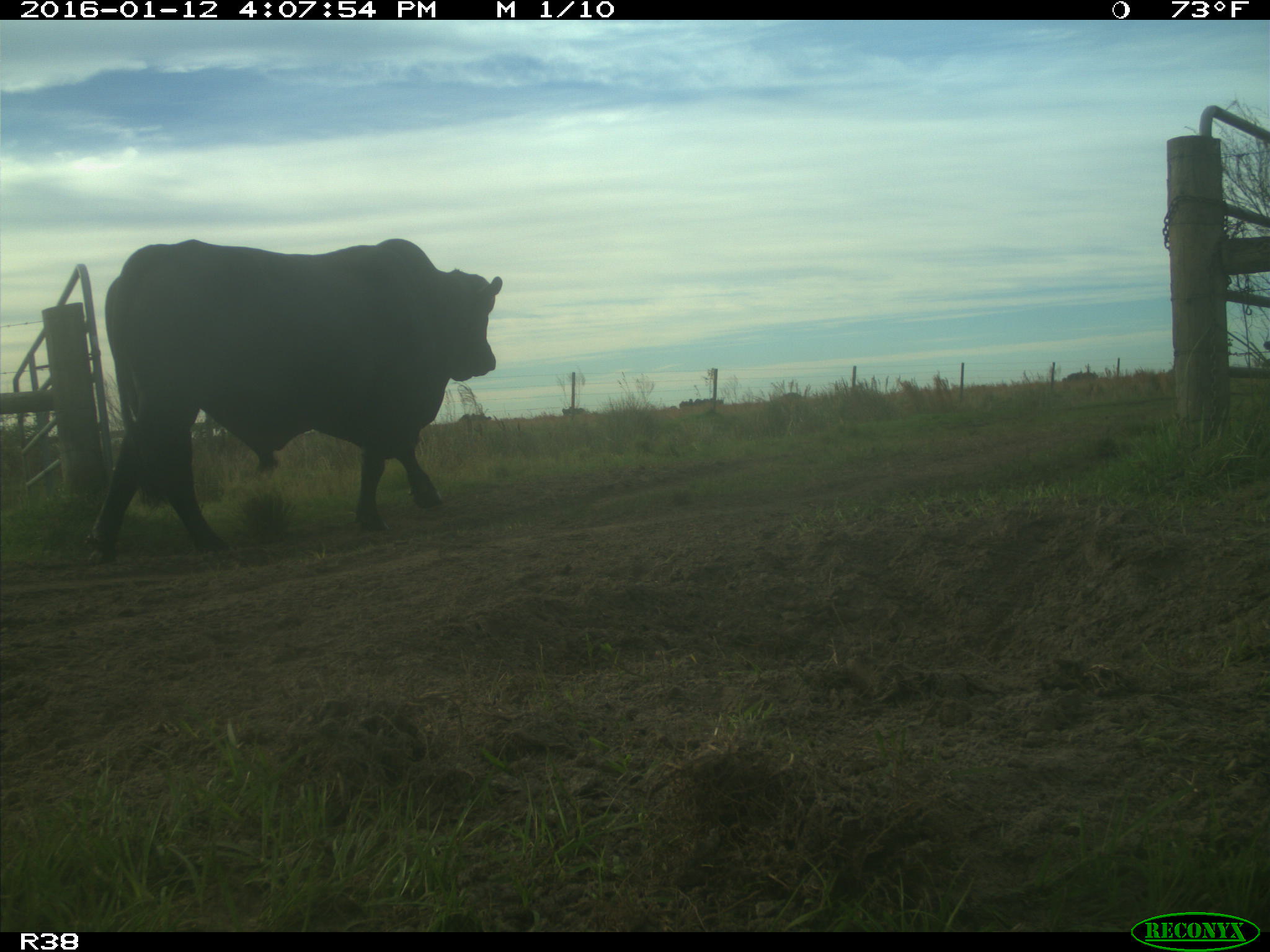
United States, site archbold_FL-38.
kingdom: Animalia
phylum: Chordata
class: Mammalia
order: Artiodactyla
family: Bovidae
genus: Bos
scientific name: Bos taurus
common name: domestic cow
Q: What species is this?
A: Bos taurus (domestic cow).